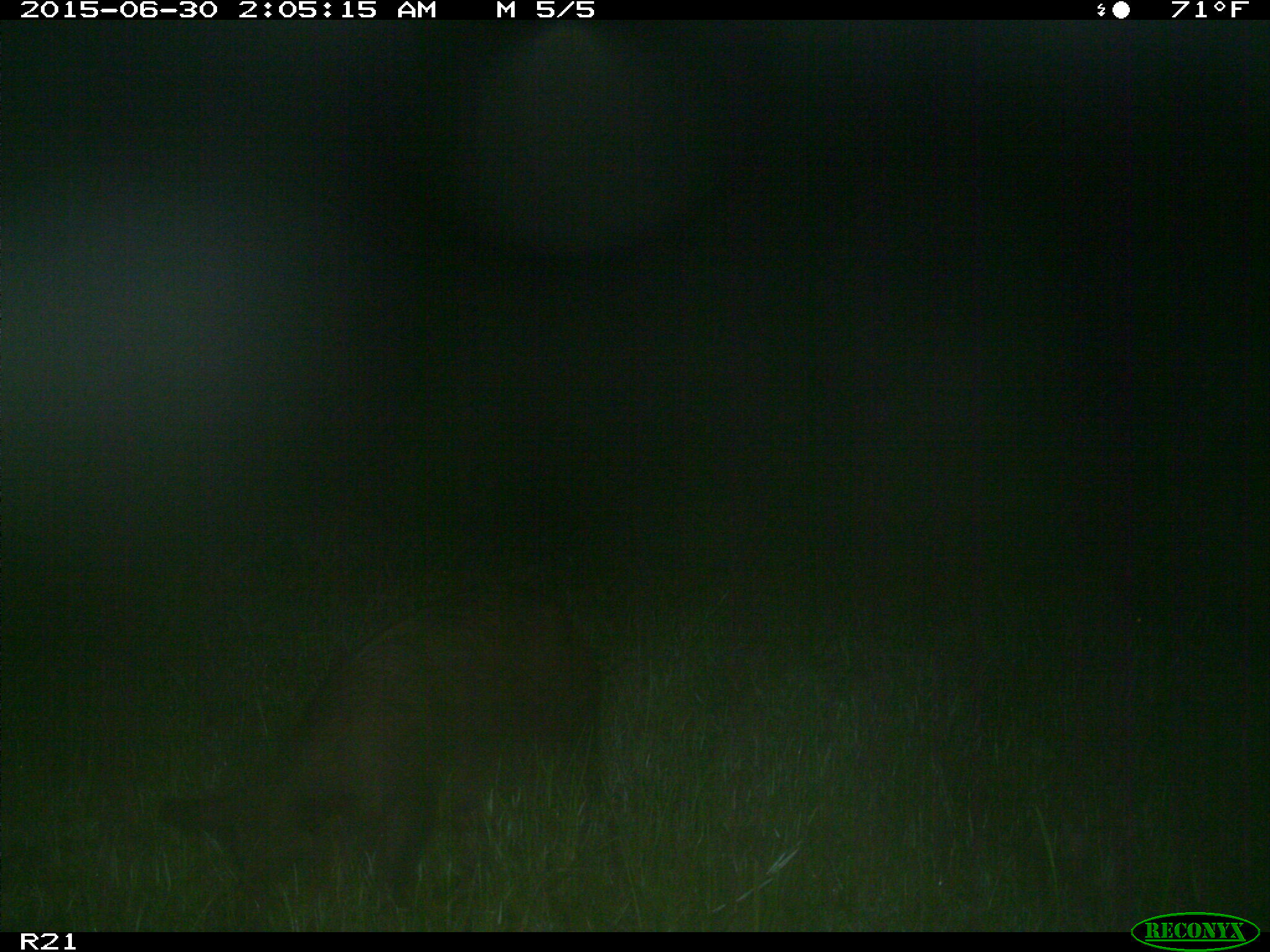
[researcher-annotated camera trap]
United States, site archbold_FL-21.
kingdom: Animalia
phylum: Chordata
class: Mammalia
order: Artiodactyla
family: Suidae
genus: Sus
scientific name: Sus scrofa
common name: wild boar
Sus scrofa (wild boar).